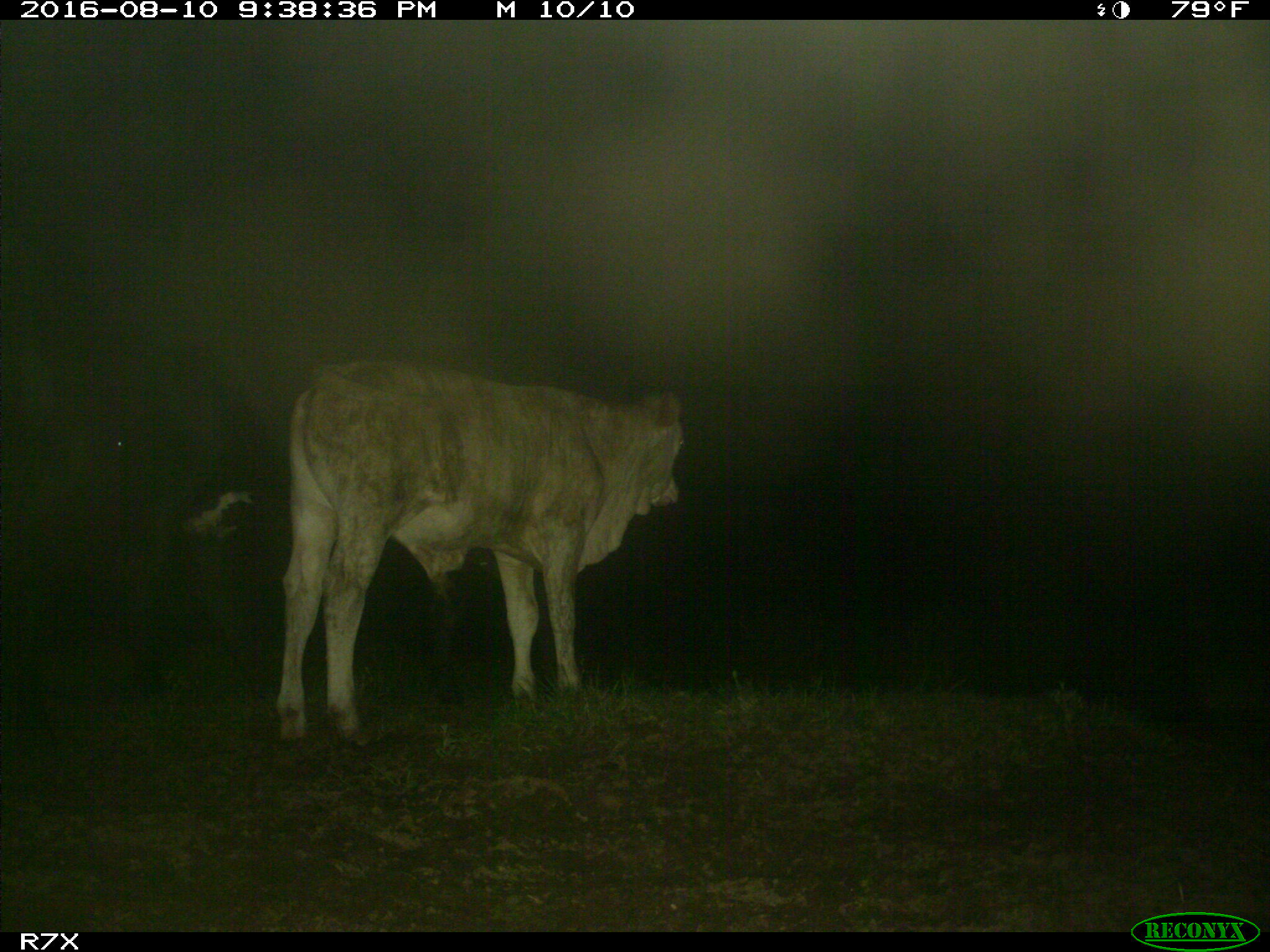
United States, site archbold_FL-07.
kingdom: Animalia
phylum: Chordata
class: Mammalia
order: Artiodactyla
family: Bovidae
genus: Bos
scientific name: Bos taurus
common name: domestic cow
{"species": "Bos taurus (domestic cow)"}